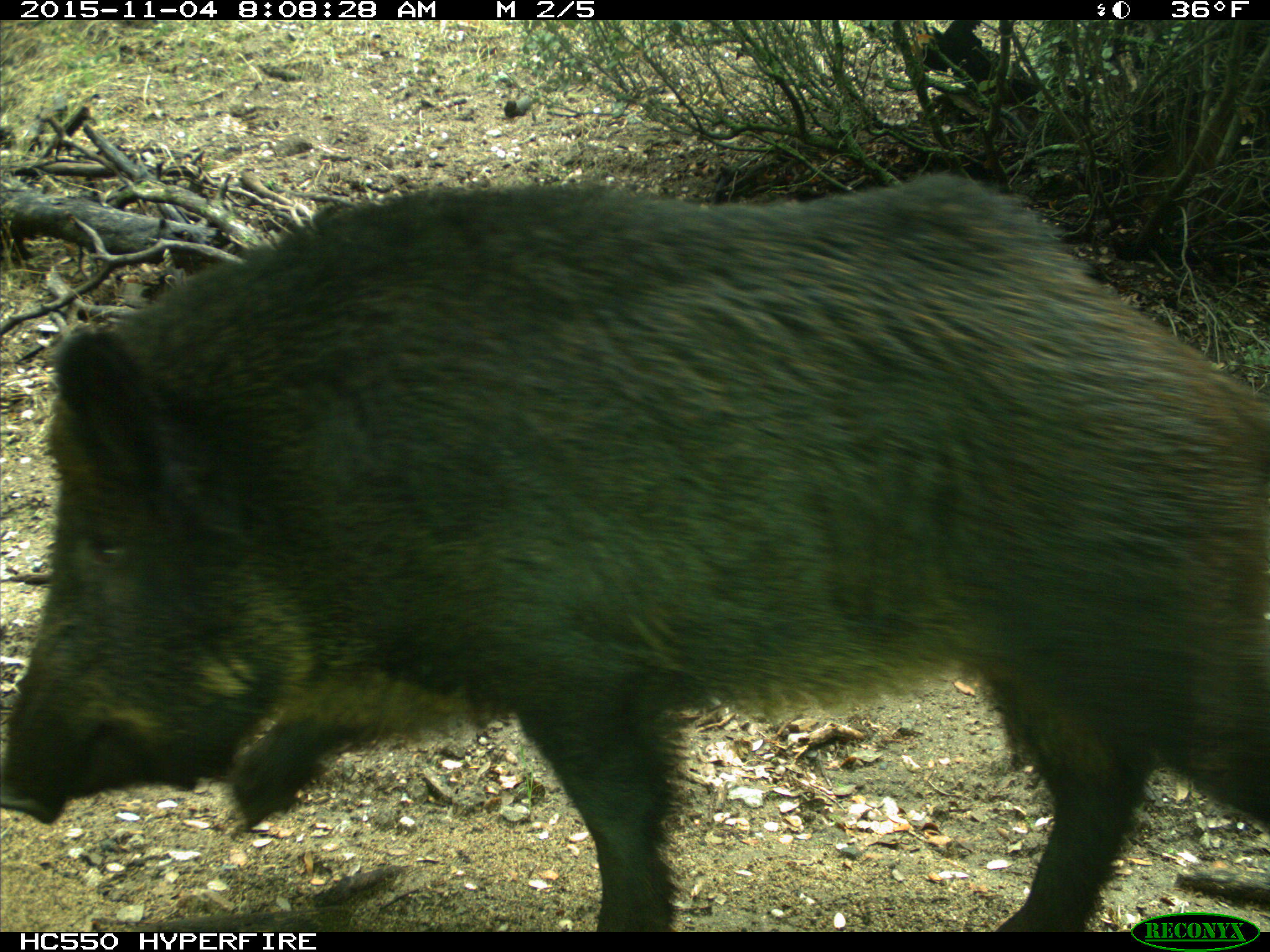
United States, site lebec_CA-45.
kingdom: Animalia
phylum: Chordata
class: Mammalia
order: Artiodactyla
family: Suidae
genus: Sus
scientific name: Sus scrofa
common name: wild boar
Sus scrofa (wild boar).